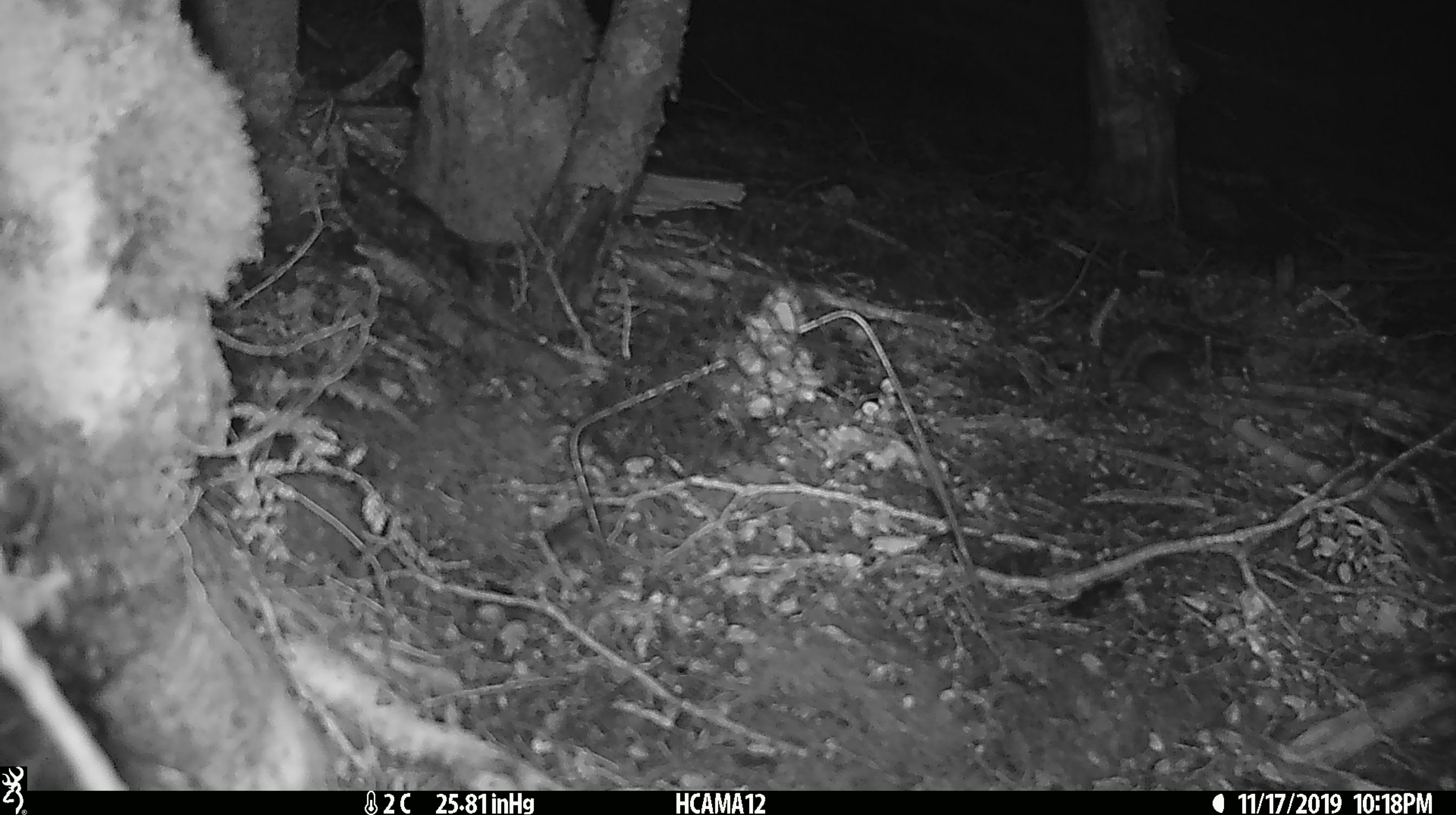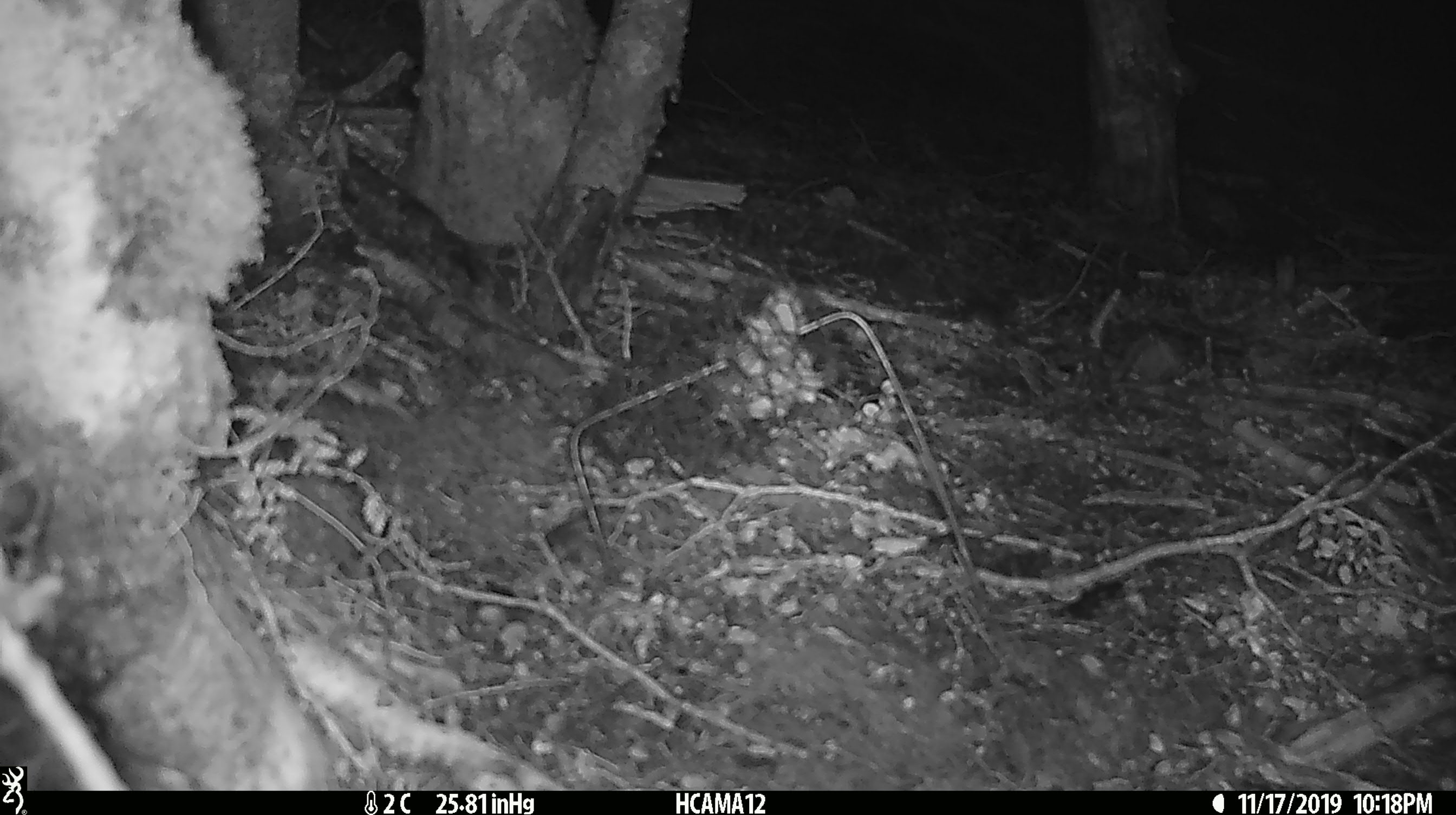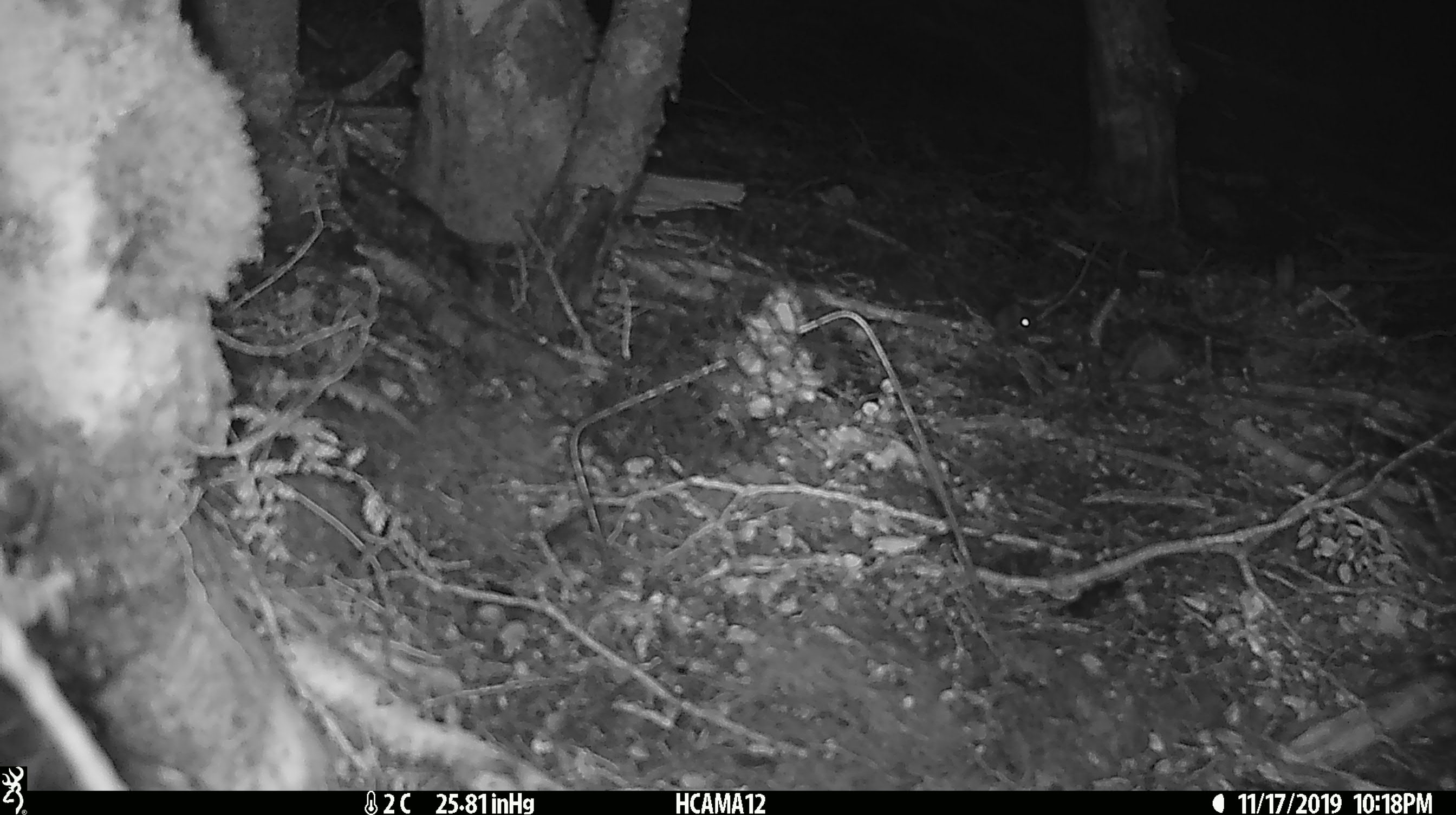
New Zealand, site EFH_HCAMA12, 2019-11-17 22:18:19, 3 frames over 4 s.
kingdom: Animalia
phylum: Chordata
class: Mammalia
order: Rodentia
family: Muridae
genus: Mus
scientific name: Mus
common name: mouse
Mouse (Mus).